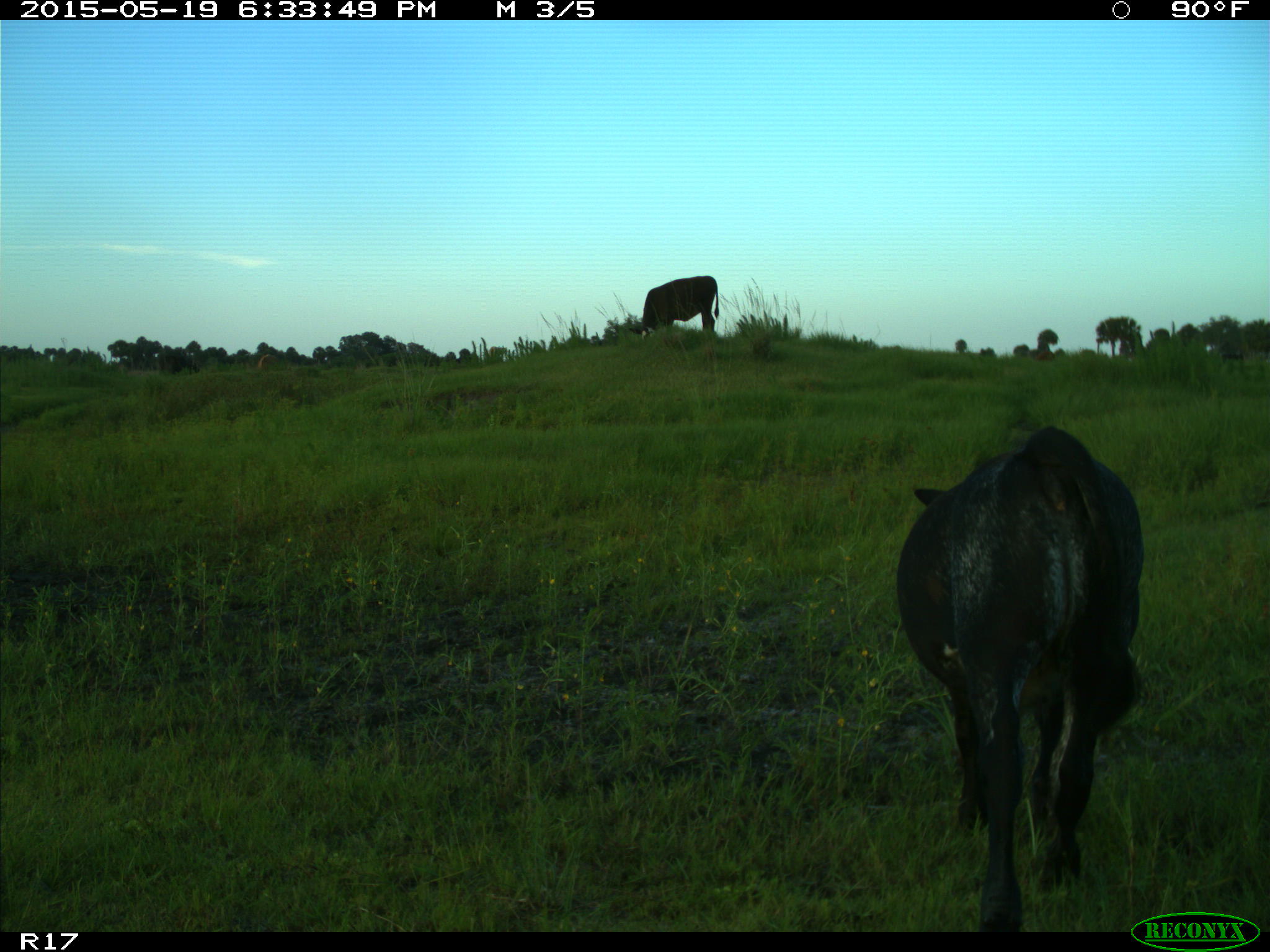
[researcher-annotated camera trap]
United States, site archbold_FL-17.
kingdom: Animalia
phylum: Chordata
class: Mammalia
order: Artiodactyla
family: Bovidae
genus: Bos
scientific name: Bos taurus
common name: domestic cow